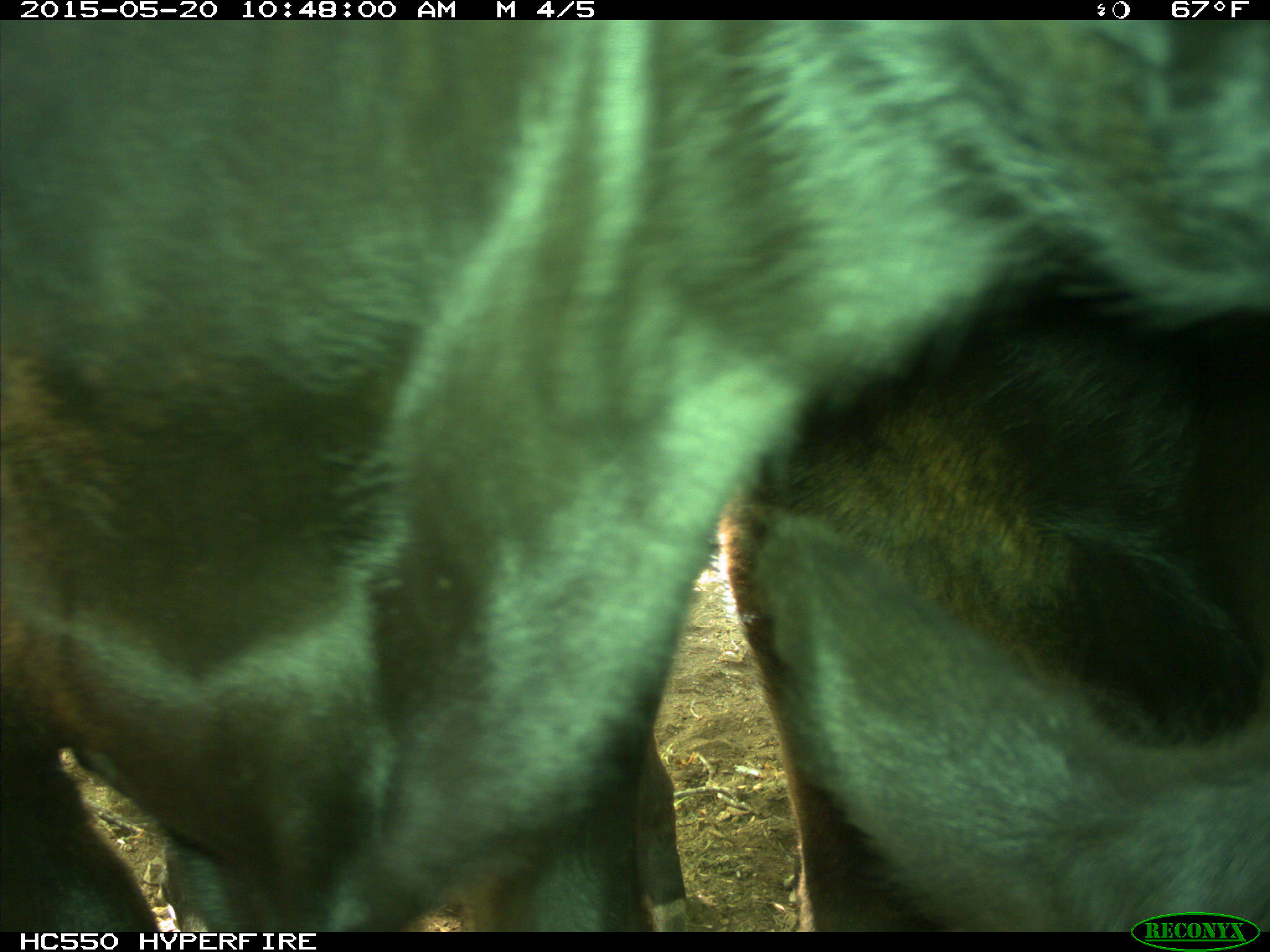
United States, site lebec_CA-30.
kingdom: Animalia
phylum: Chordata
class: Mammalia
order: Artiodactyla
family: Bovidae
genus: Bos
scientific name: Bos taurus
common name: domestic cow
Bos taurus (domestic cow).